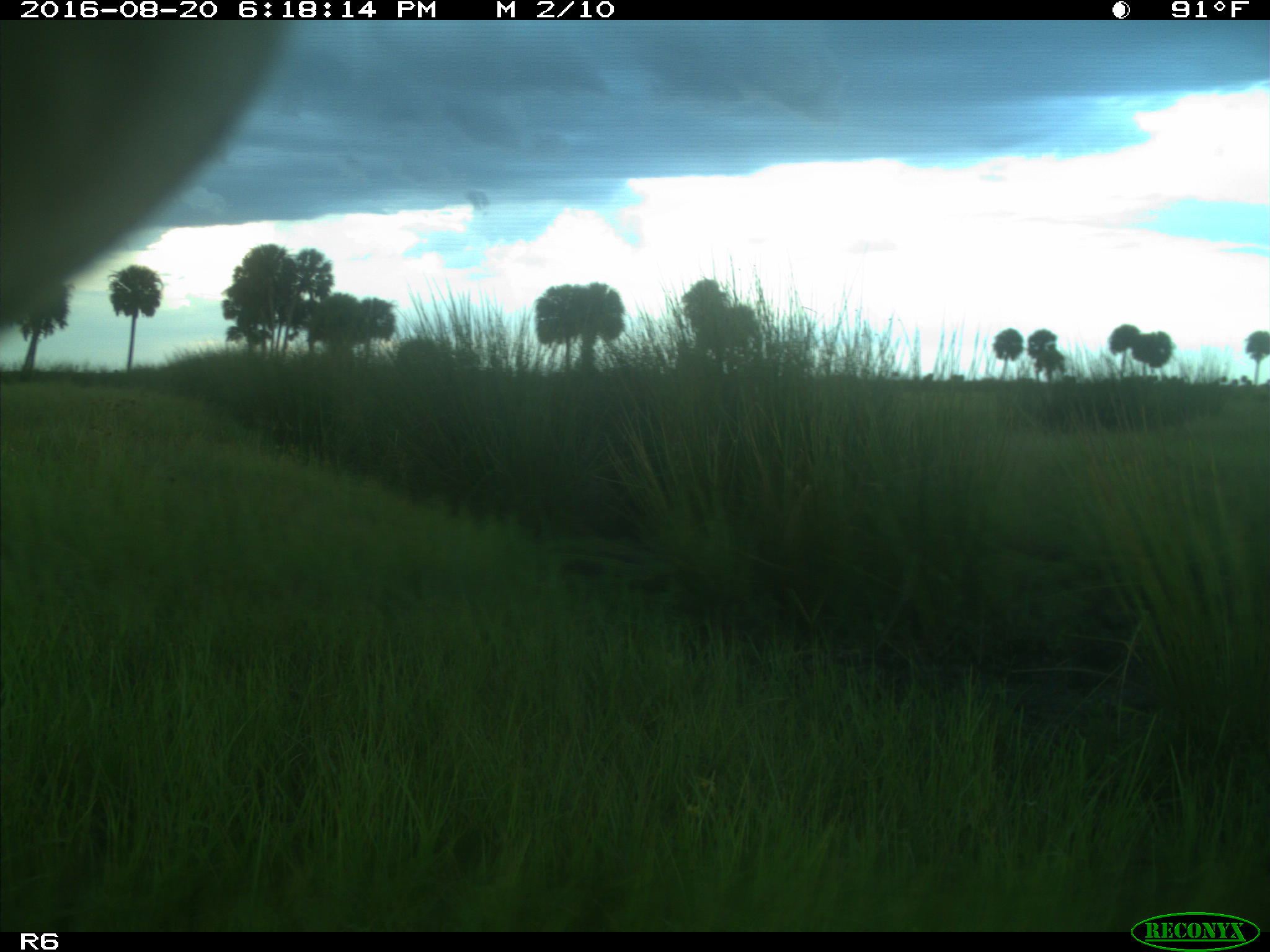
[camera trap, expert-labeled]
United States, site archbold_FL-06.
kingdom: Animalia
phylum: Chordata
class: Mammalia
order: Artiodactyla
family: Bovidae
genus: Bos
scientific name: Bos taurus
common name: domestic cow